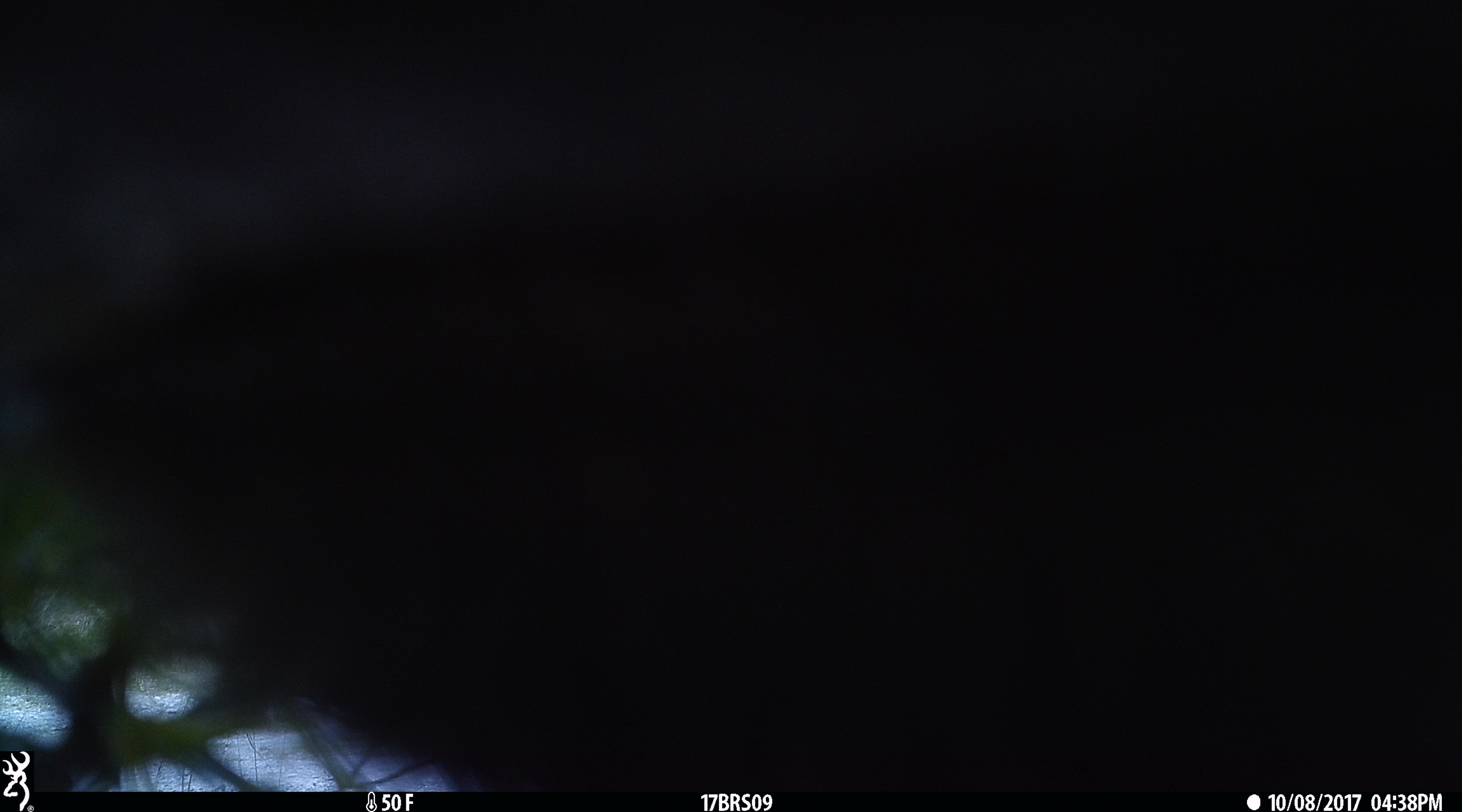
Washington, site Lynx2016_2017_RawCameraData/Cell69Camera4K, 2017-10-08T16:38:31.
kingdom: Animalia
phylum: Chordata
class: Mammalia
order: Artiodactyla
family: Bovidae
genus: Bos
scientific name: Bos taurus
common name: domestic cattle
Domestic cattle (Bos taurus). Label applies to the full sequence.